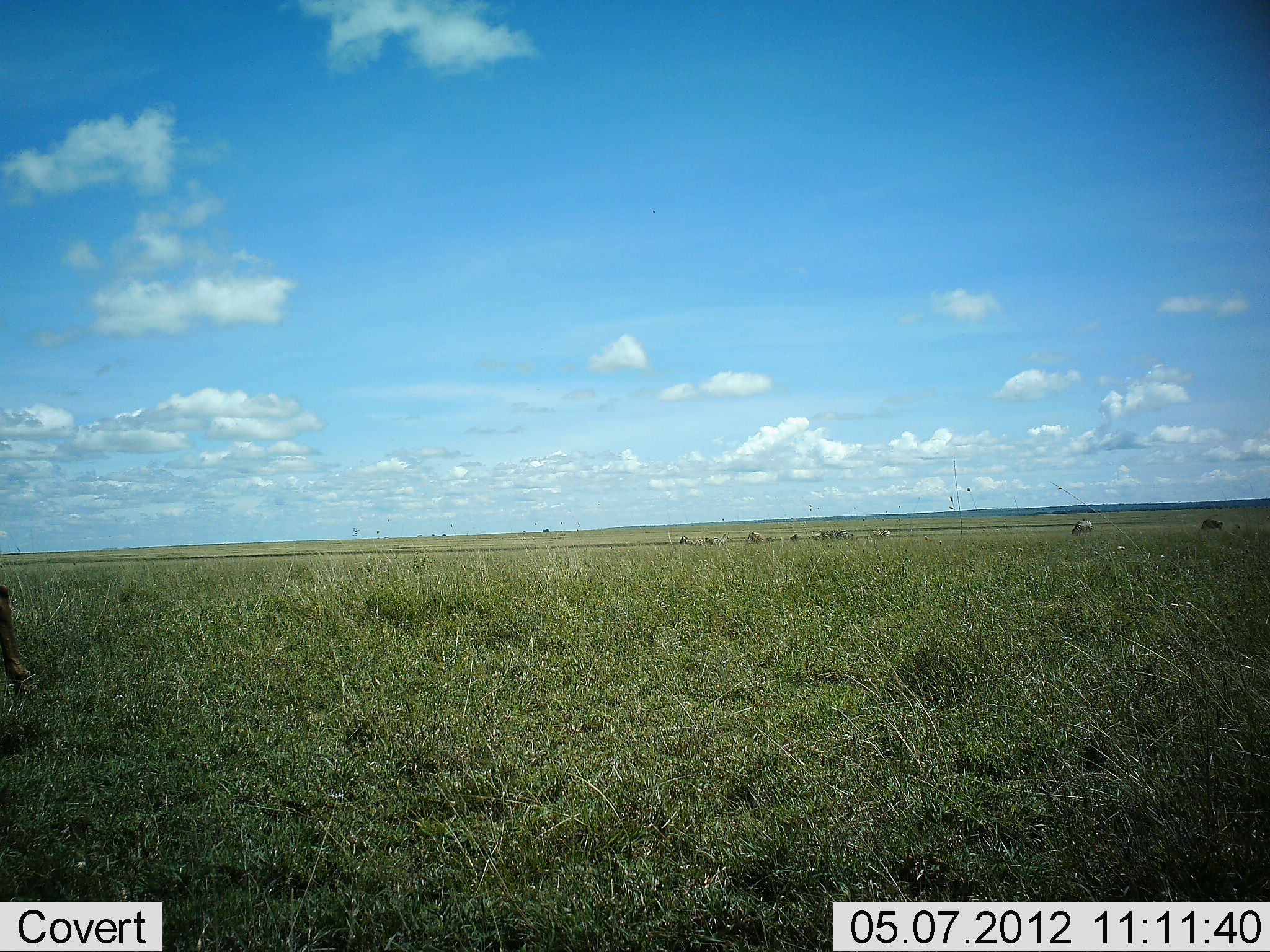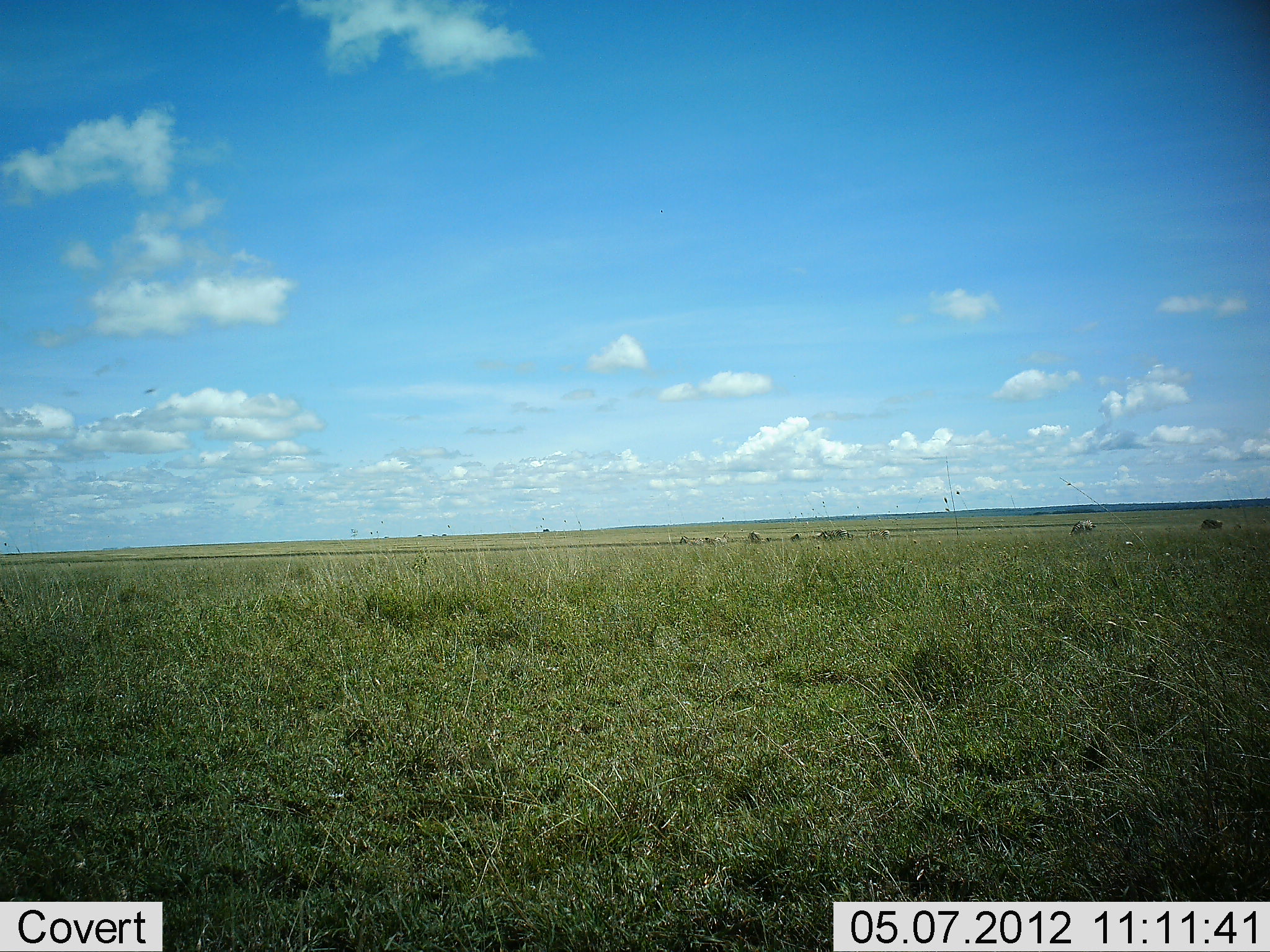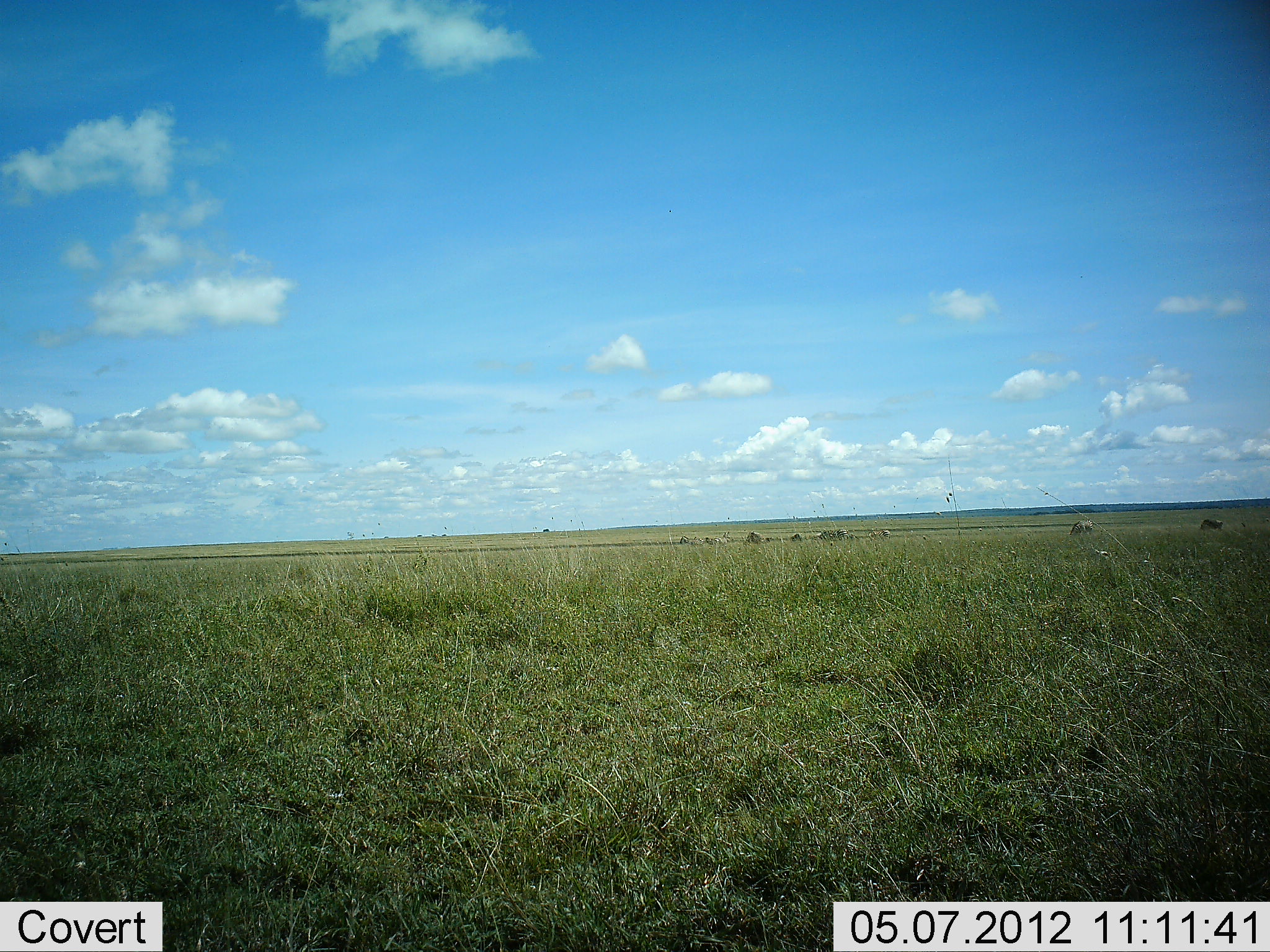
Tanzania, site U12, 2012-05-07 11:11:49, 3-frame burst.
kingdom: Animalia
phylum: Chordata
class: Mammalia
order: Artiodactyla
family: Bovidae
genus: Connochaetes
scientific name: Connochaetes taurinus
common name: blue wildebeest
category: wildebeest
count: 7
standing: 40%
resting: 0%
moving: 20%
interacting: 0%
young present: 0%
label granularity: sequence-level